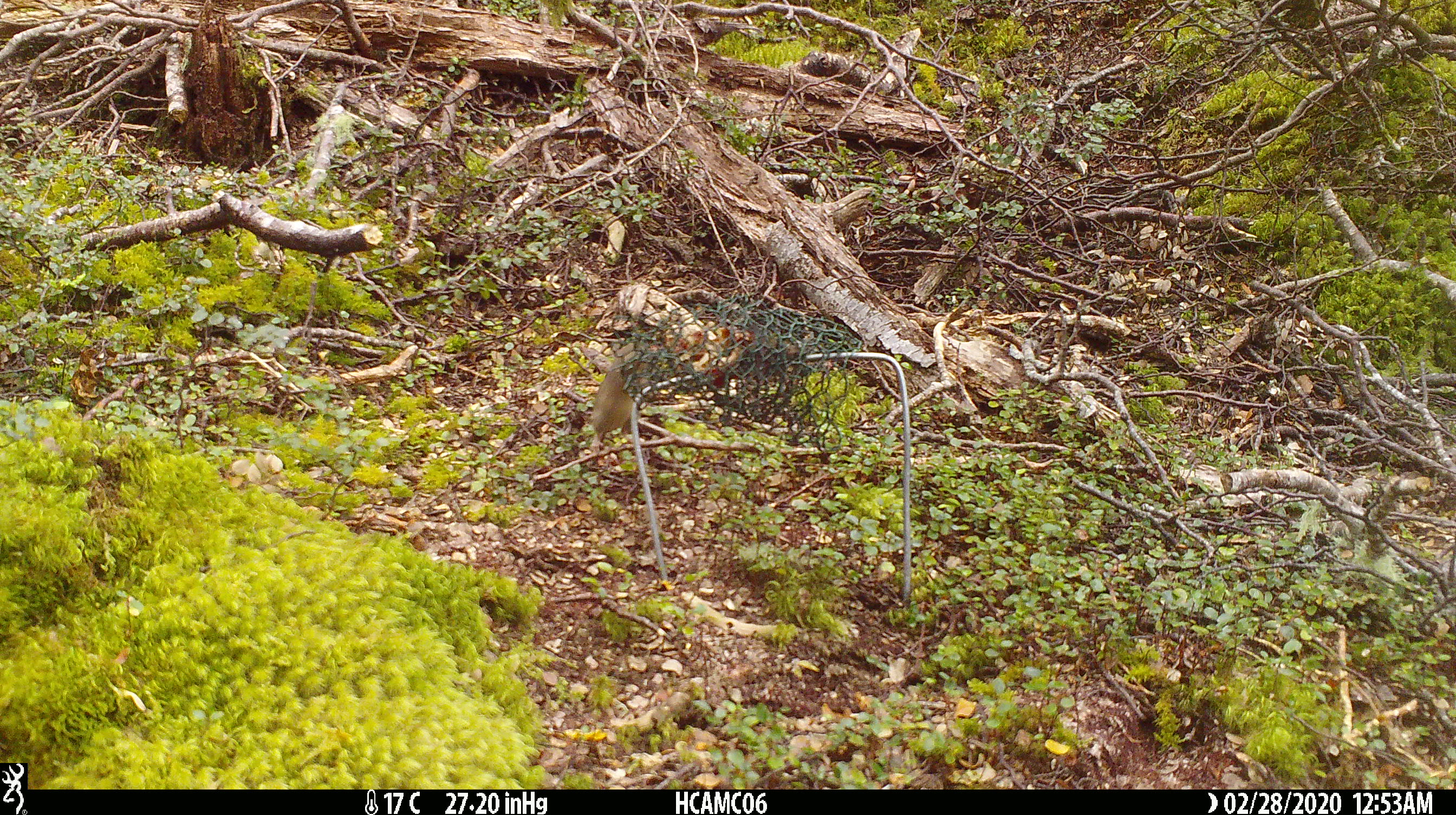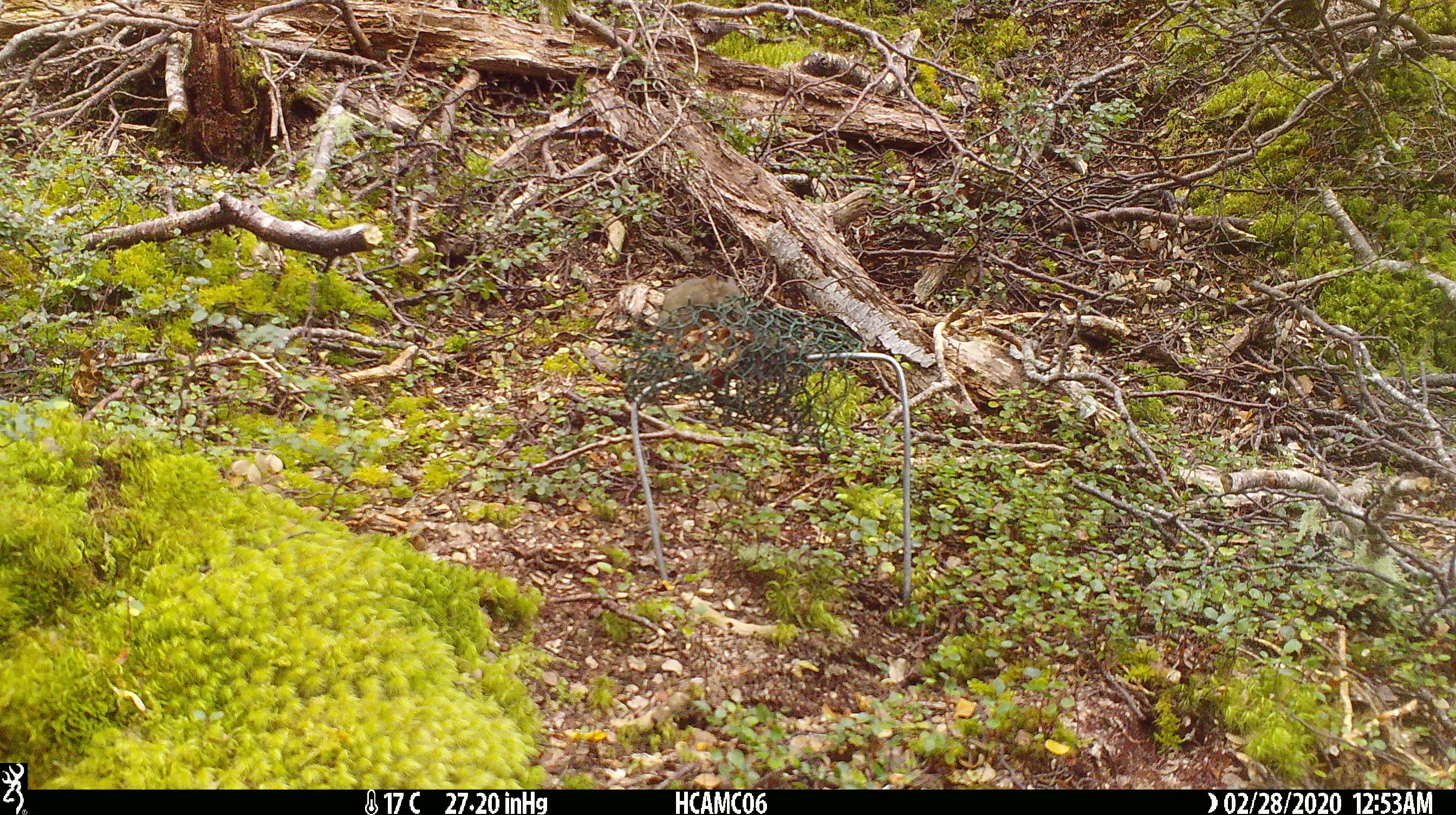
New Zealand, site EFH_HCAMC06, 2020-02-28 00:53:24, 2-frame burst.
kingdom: Animalia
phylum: Chordata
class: Mammalia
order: Rodentia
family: Muridae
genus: Mus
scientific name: Mus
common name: mouse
Mouse (Mus).